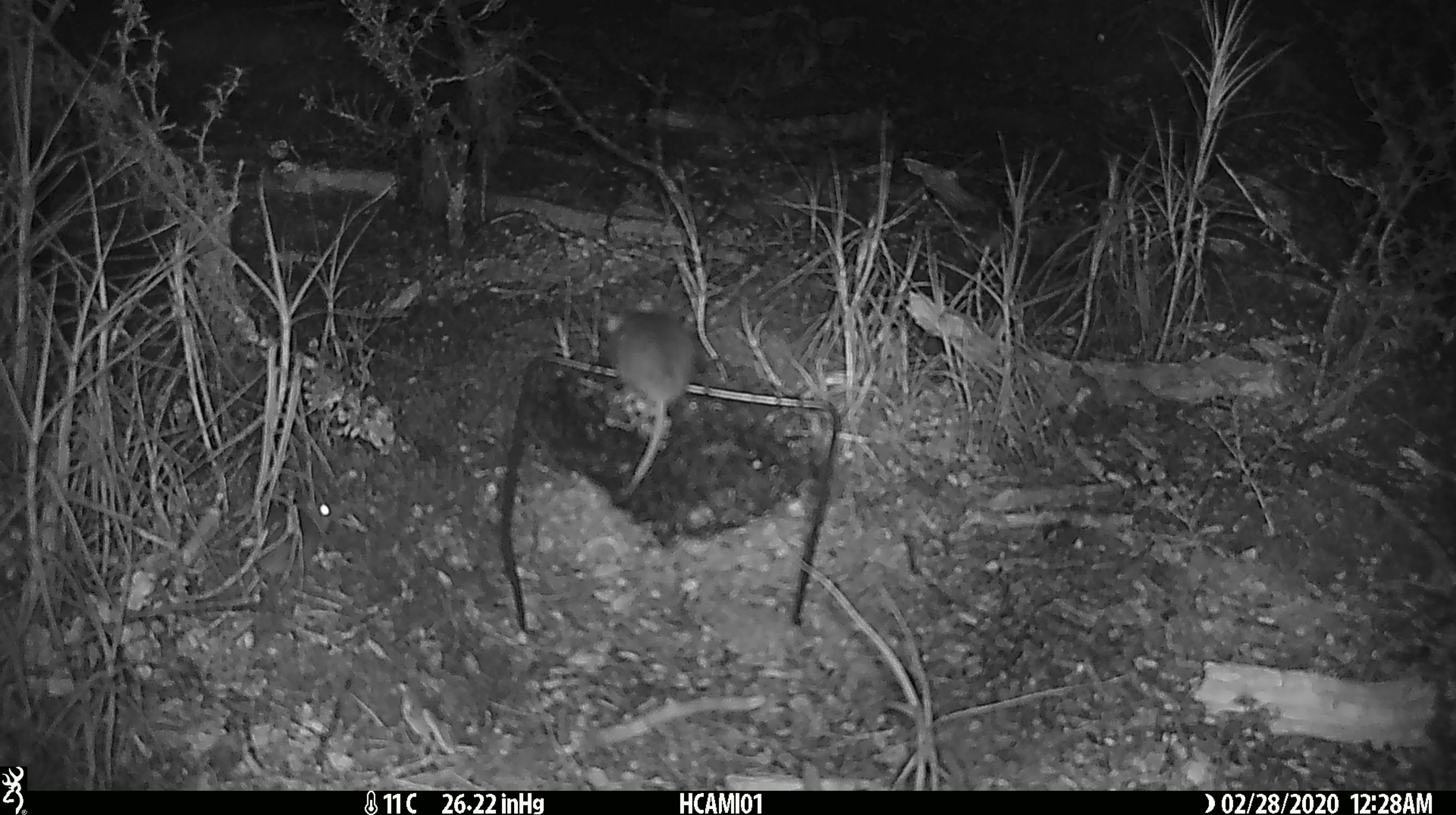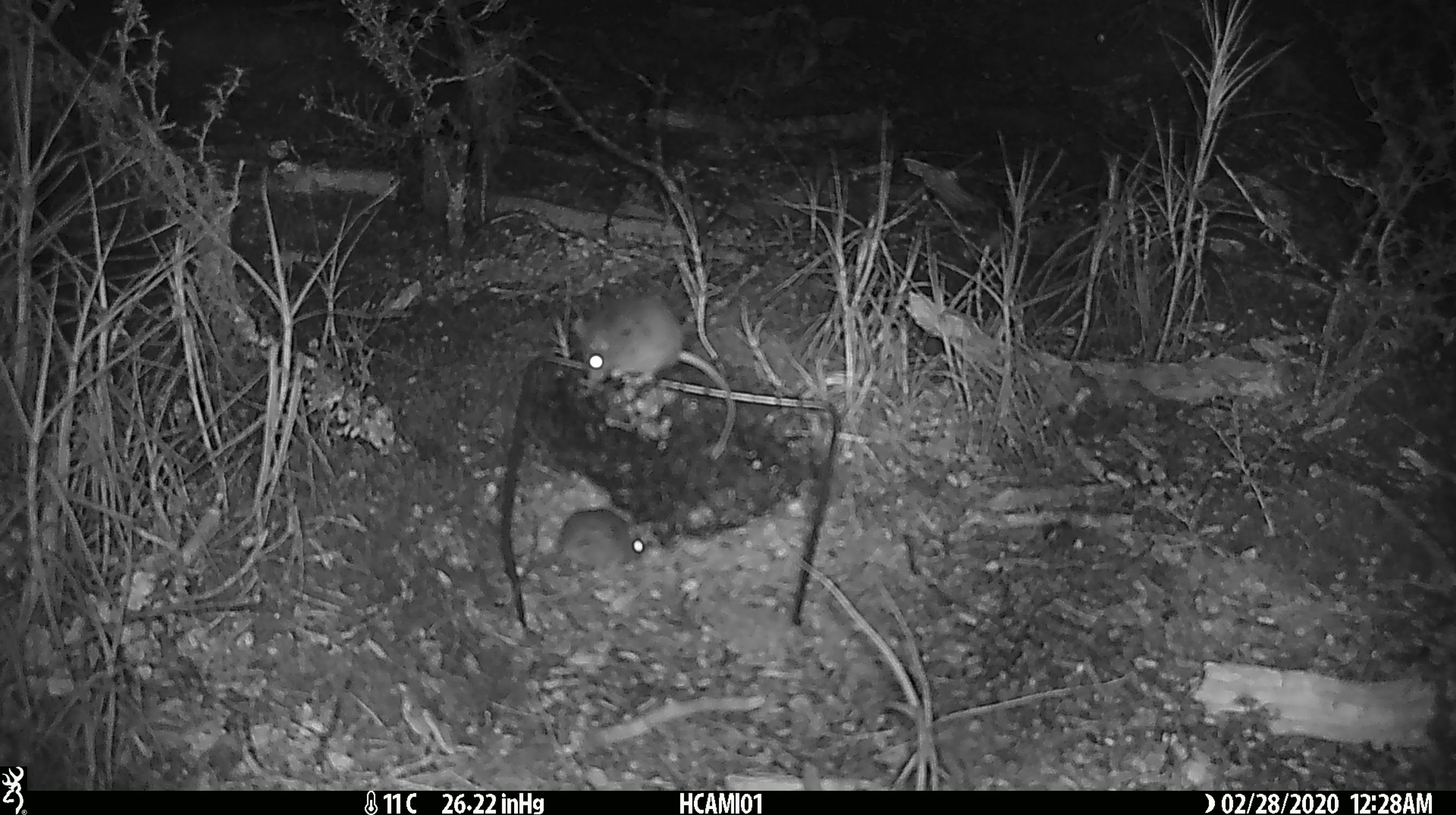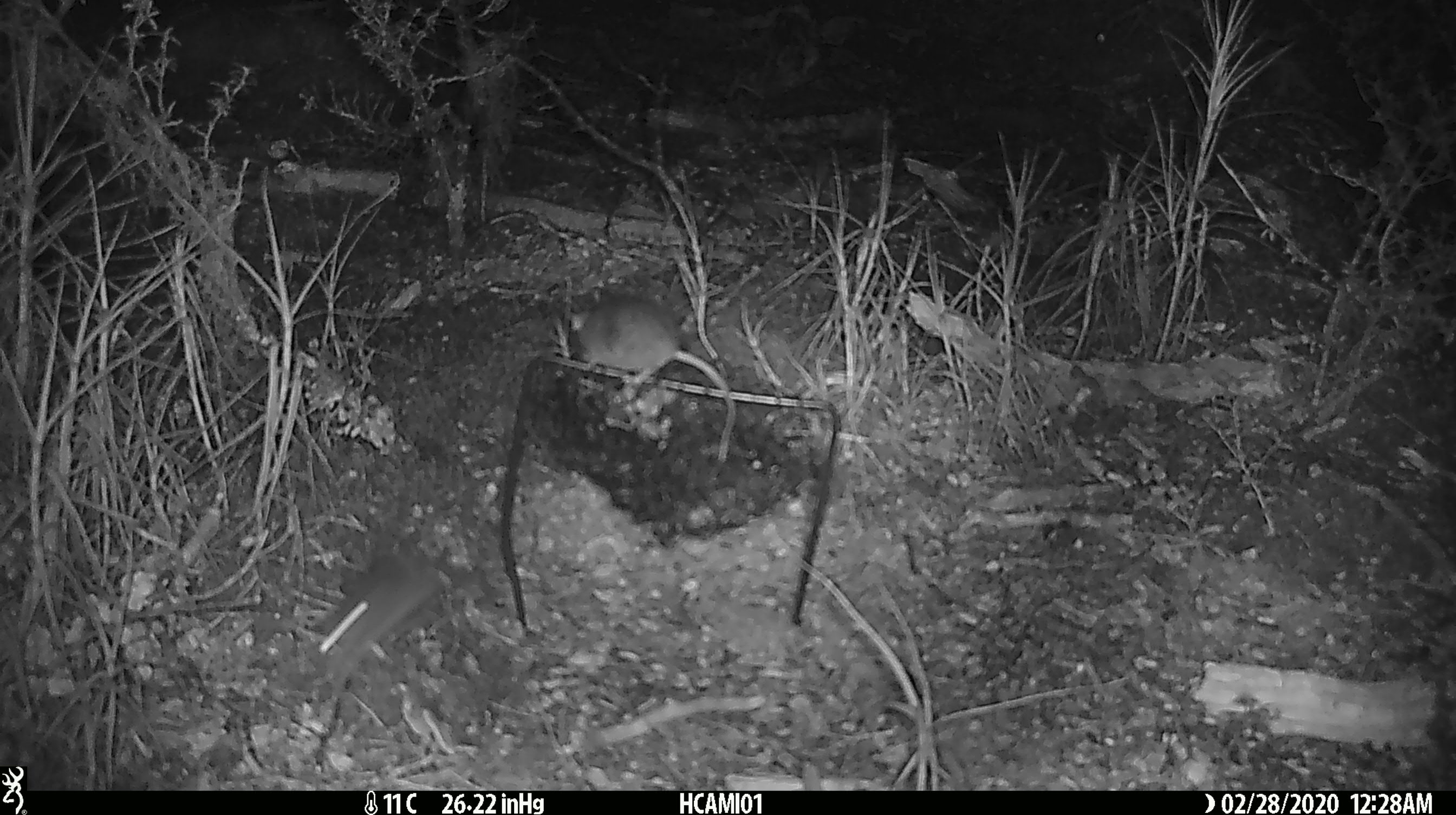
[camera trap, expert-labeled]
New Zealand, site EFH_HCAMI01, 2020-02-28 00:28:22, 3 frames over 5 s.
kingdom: Animalia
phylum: Chordata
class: Mammalia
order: Rodentia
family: Muridae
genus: Mus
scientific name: Mus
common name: mouse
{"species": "mouse (Mus)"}